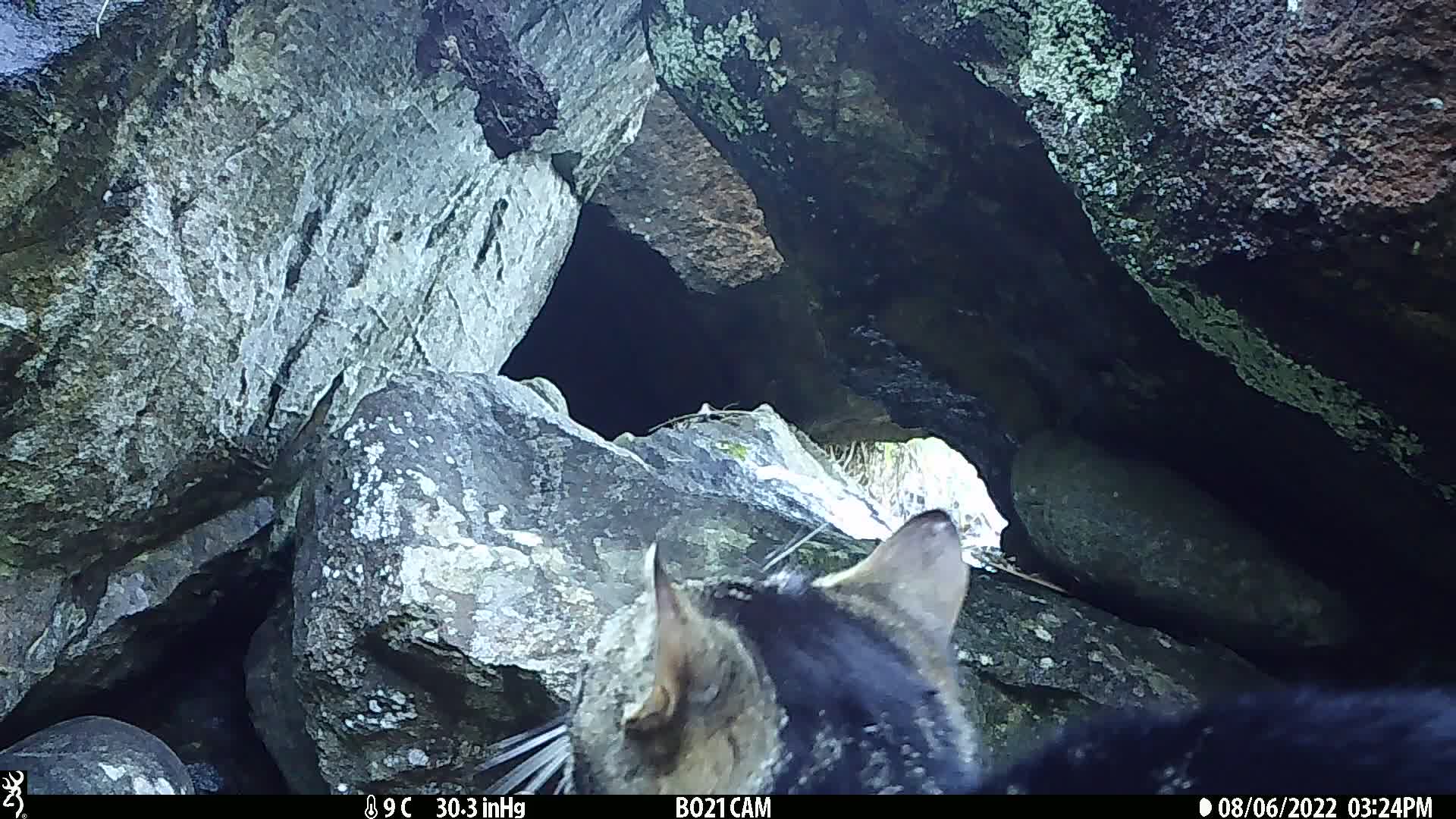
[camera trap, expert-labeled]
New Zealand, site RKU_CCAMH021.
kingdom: Animalia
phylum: Chordata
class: Mammalia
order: Carnivora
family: Felidae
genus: Felis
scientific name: Felis catus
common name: domestic cat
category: cat